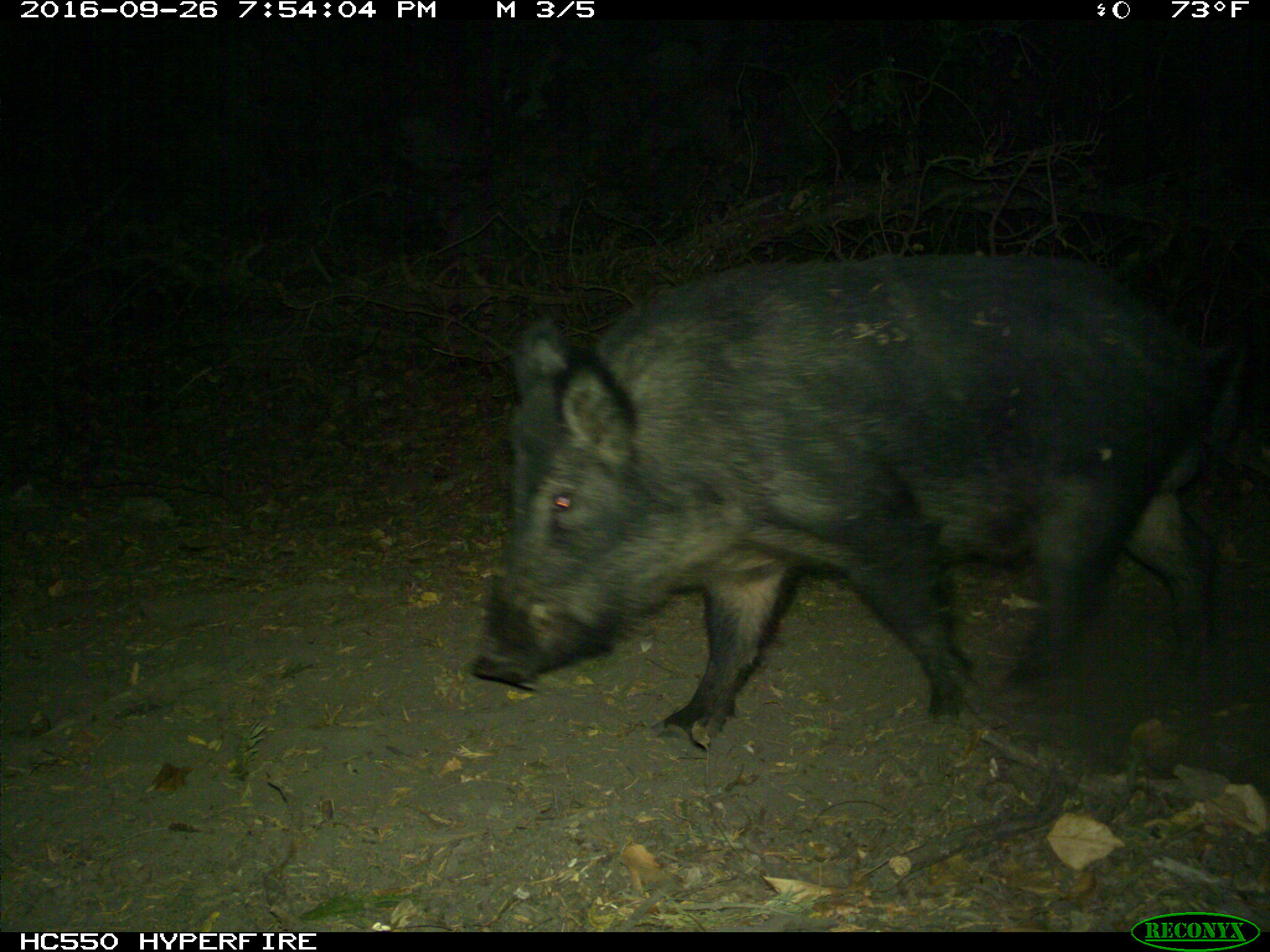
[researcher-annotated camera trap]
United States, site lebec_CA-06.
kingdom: Animalia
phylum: Chordata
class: Mammalia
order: Artiodactyla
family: Suidae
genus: Sus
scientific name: Sus scrofa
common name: wild boar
Sus scrofa (wild boar).